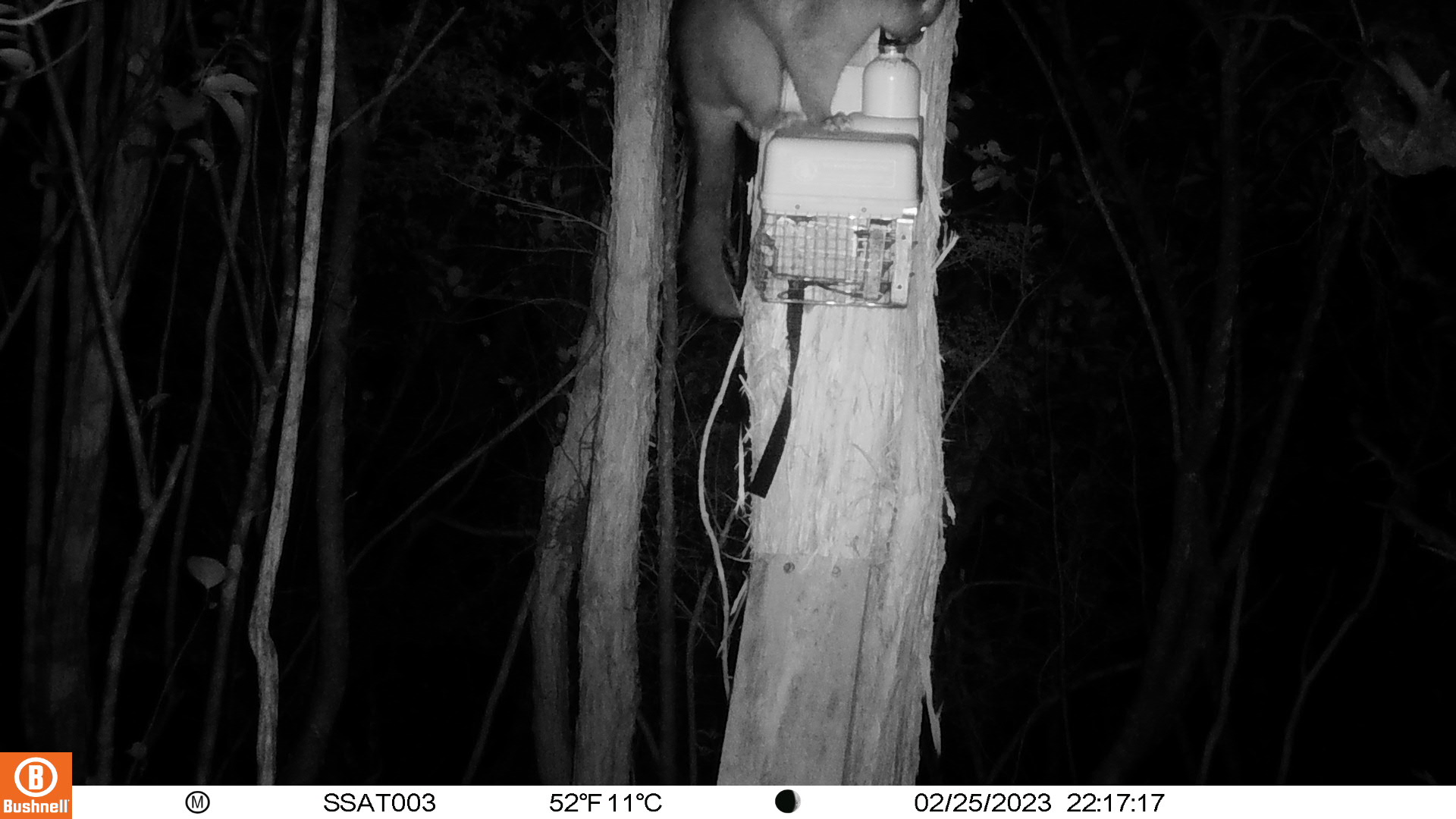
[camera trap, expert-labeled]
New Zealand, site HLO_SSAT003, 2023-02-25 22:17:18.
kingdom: Animalia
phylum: Chordata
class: Mammalia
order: Diprotodontia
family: Phalangeridae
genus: Trichosurus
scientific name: Trichosurus vulpecula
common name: common brushtail possum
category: possum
Possum (common brushtail possum) (Trichosurus vulpecula).